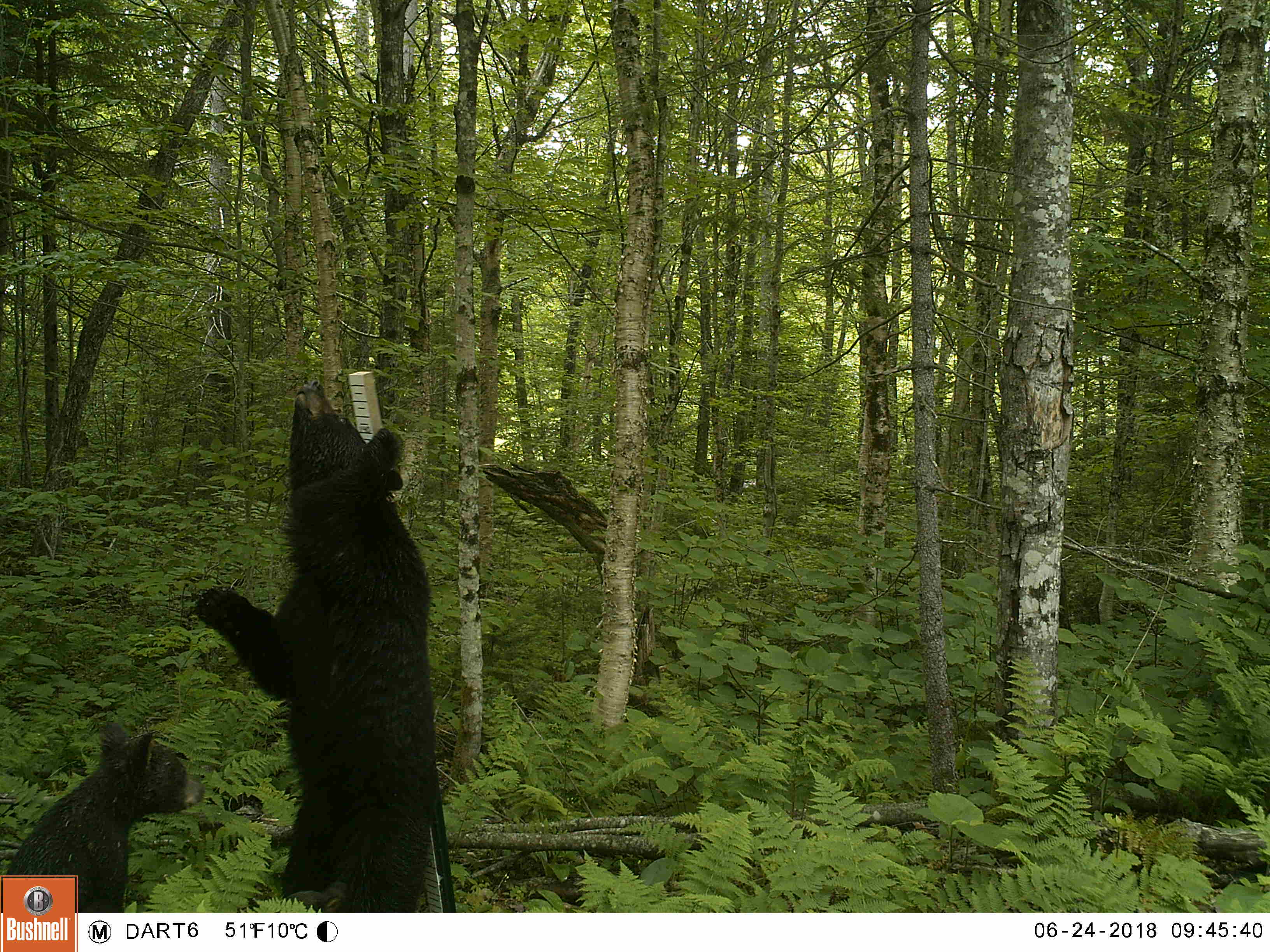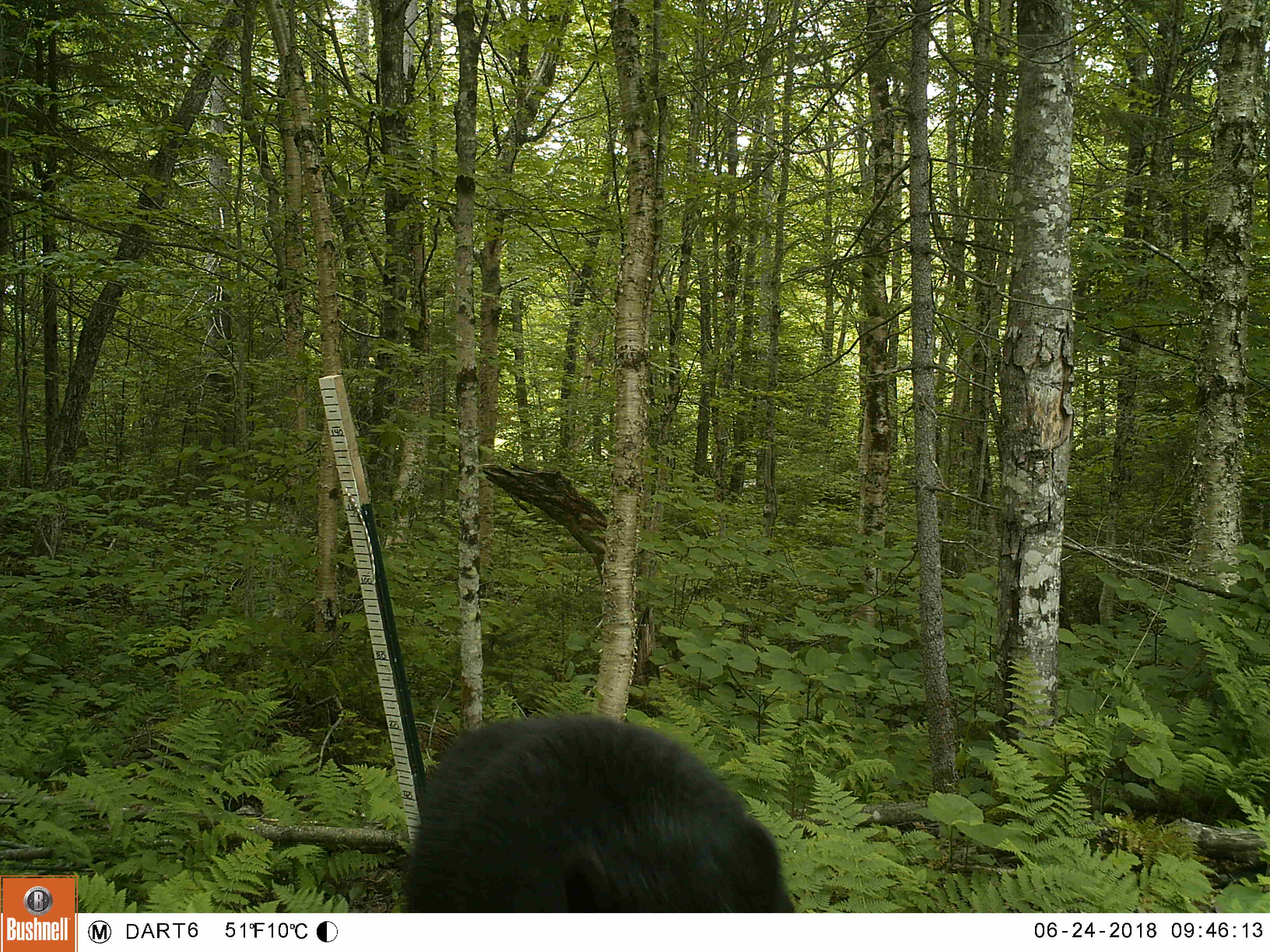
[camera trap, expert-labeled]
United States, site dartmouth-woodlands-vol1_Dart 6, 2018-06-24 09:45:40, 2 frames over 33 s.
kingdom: Animalia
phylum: Chordata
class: Mammalia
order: Carnivora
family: Ursidae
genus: Ursus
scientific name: Ursus americanus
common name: black bear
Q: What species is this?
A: Black bear (Ursus americanus).